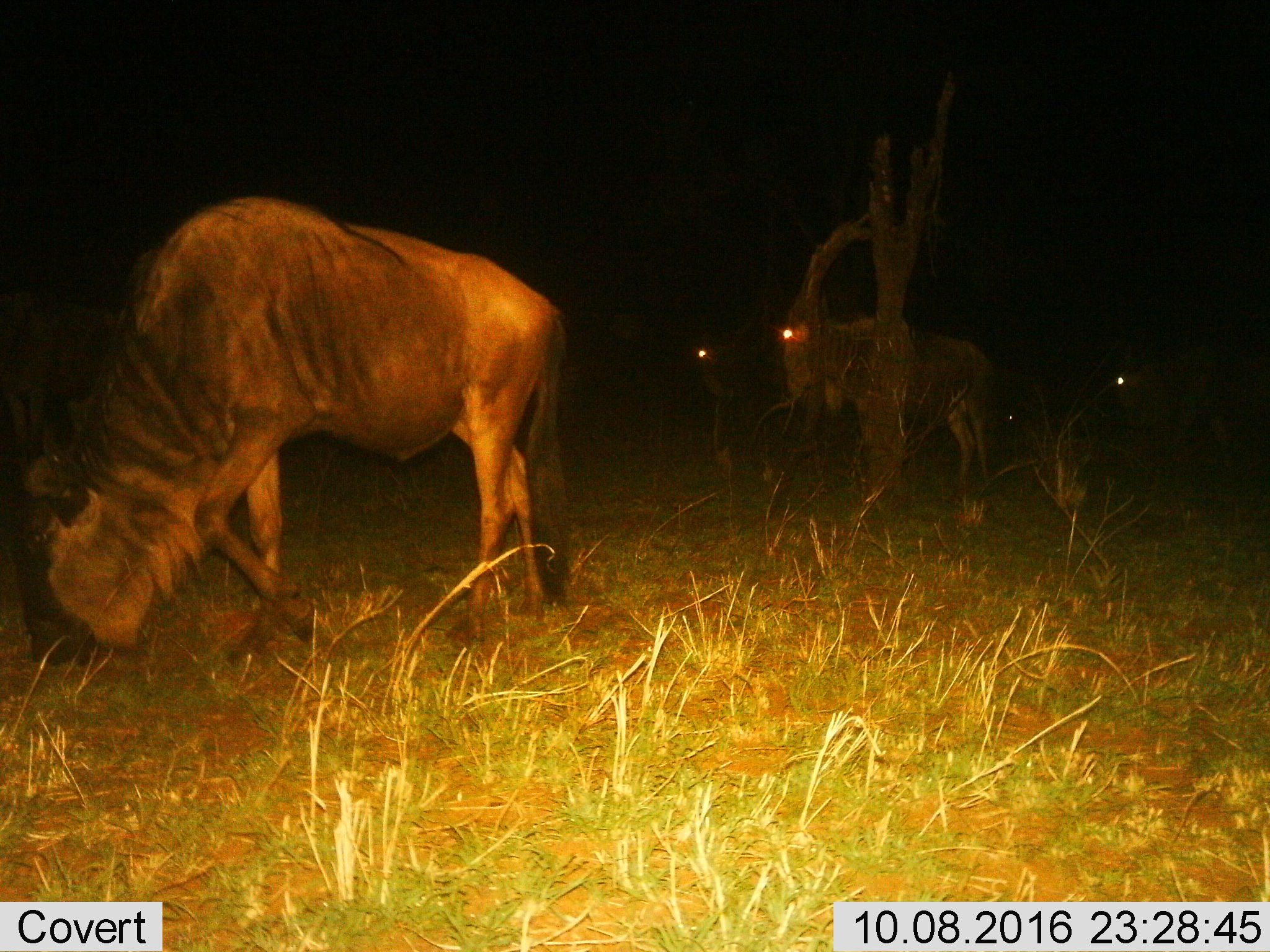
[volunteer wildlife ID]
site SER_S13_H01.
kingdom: Animalia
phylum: Chordata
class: Mammalia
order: Artiodactyla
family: Bovidae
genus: Connochaetes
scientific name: Connochaetes taurinus taurinus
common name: blue wildebeest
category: wildebeestblue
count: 3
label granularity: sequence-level